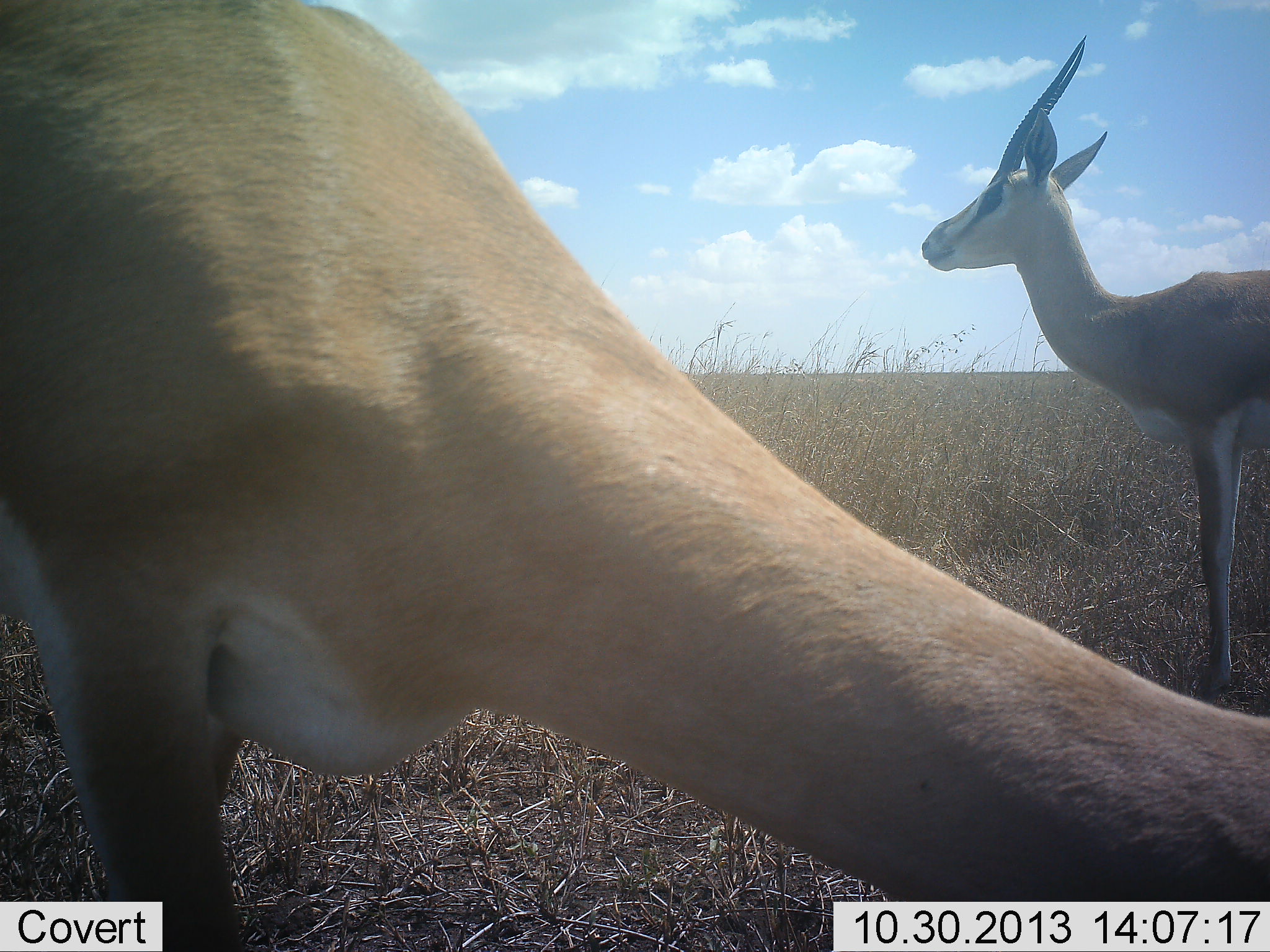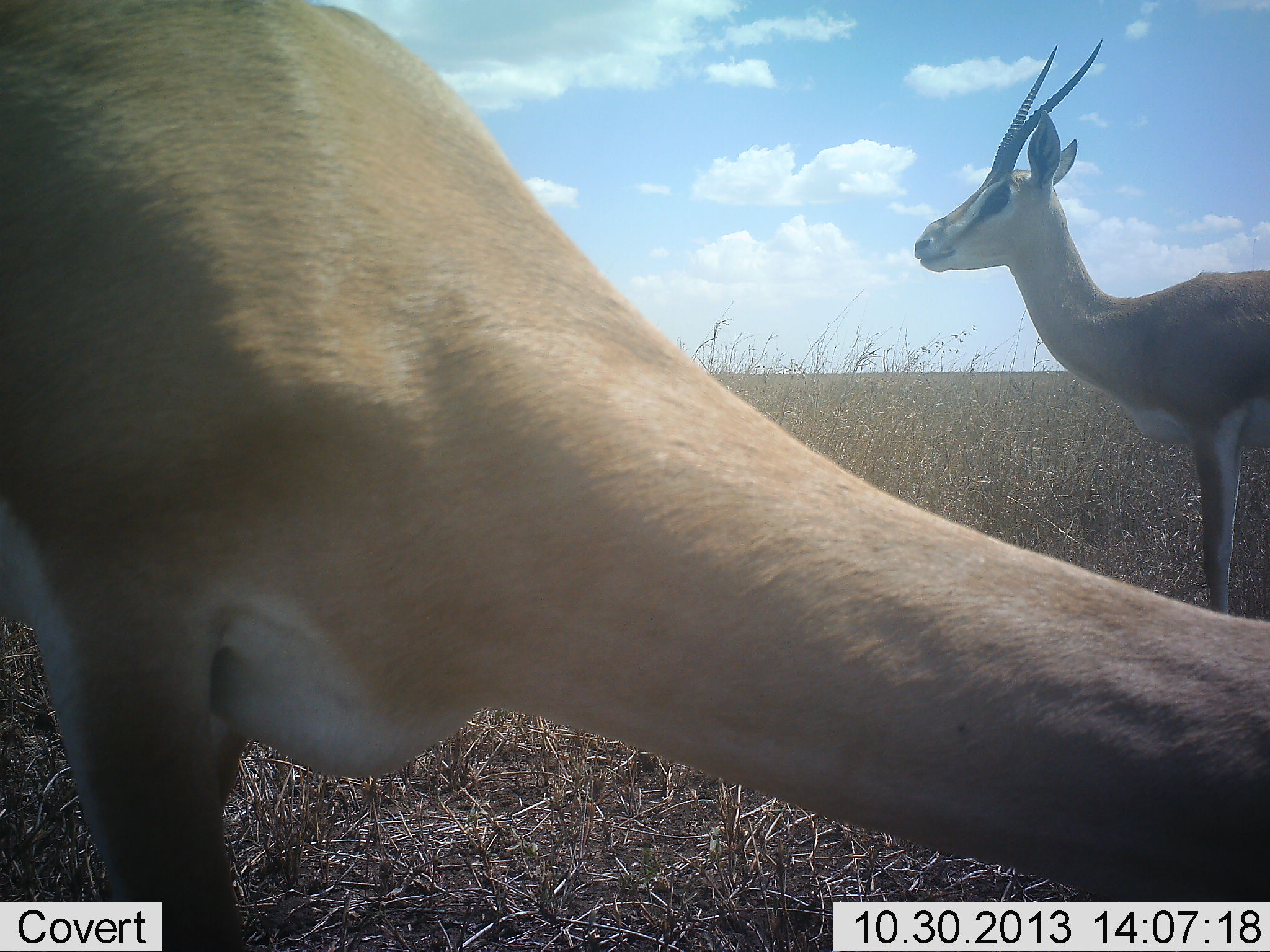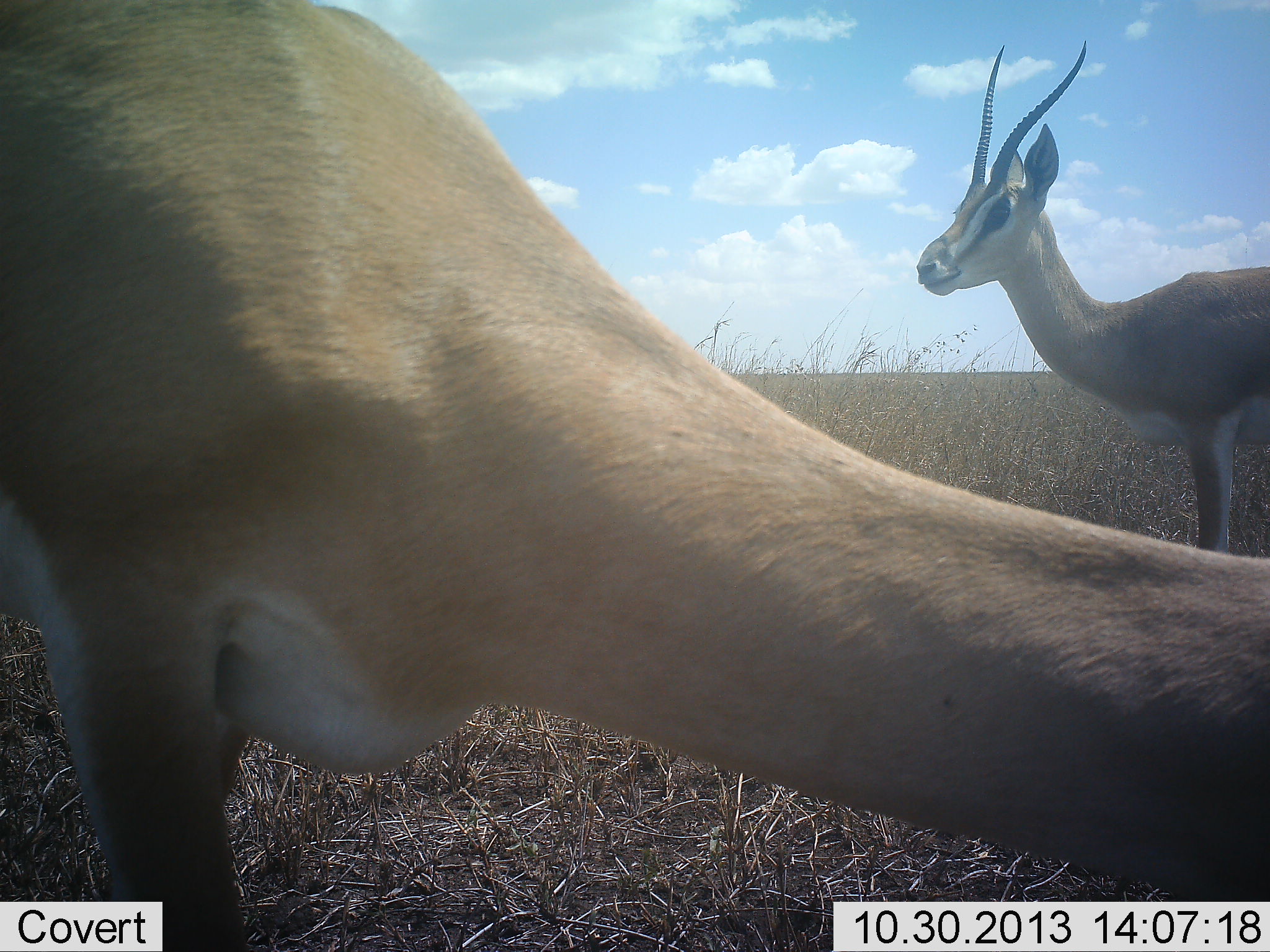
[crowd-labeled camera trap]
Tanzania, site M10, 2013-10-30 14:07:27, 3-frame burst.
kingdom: Animalia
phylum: Chordata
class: Mammalia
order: Artiodactyla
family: Bovidae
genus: Nanger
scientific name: Nanger granti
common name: grant's gazelle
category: gazellegrants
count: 2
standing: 96%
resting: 0%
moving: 0%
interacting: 4%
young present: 0%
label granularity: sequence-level